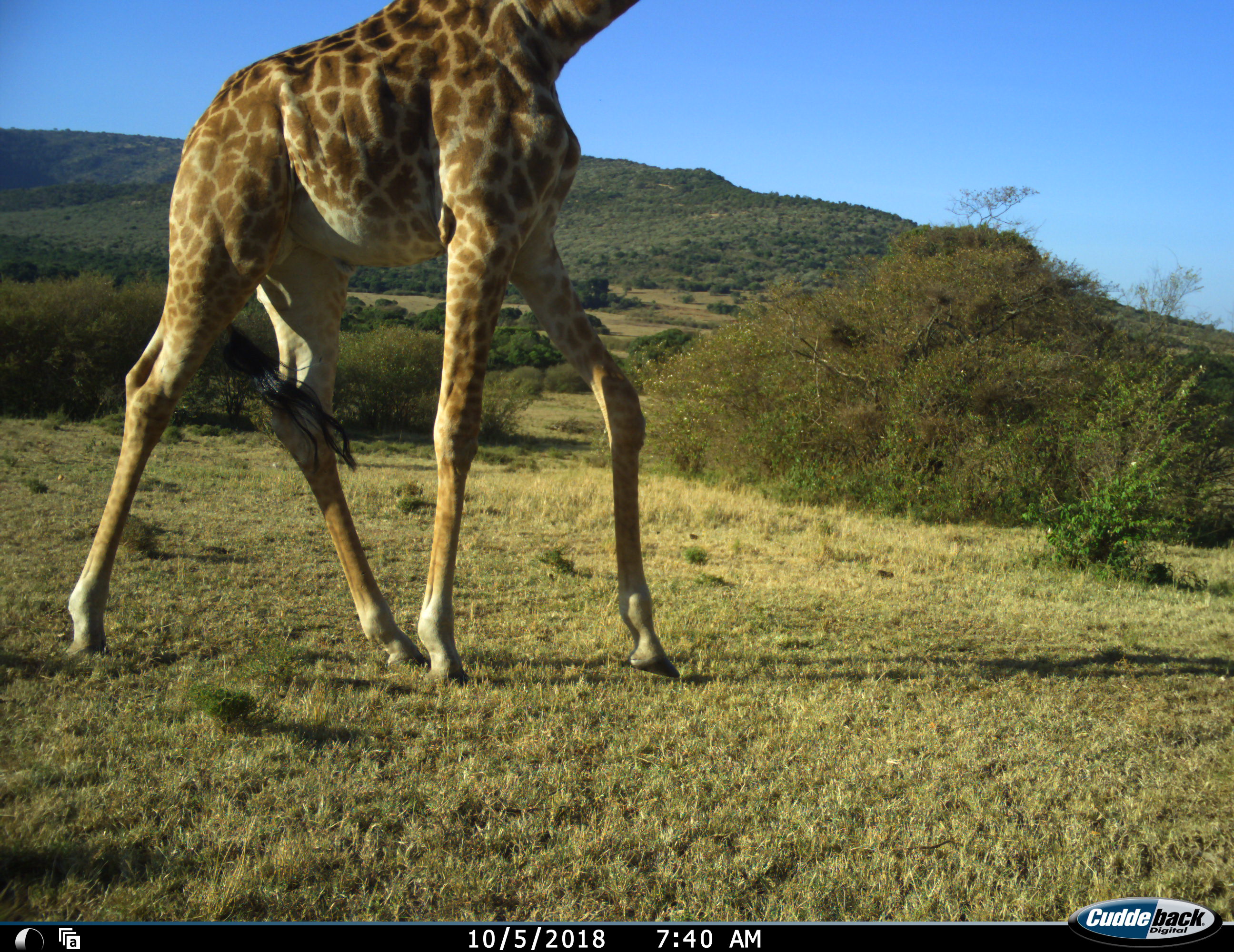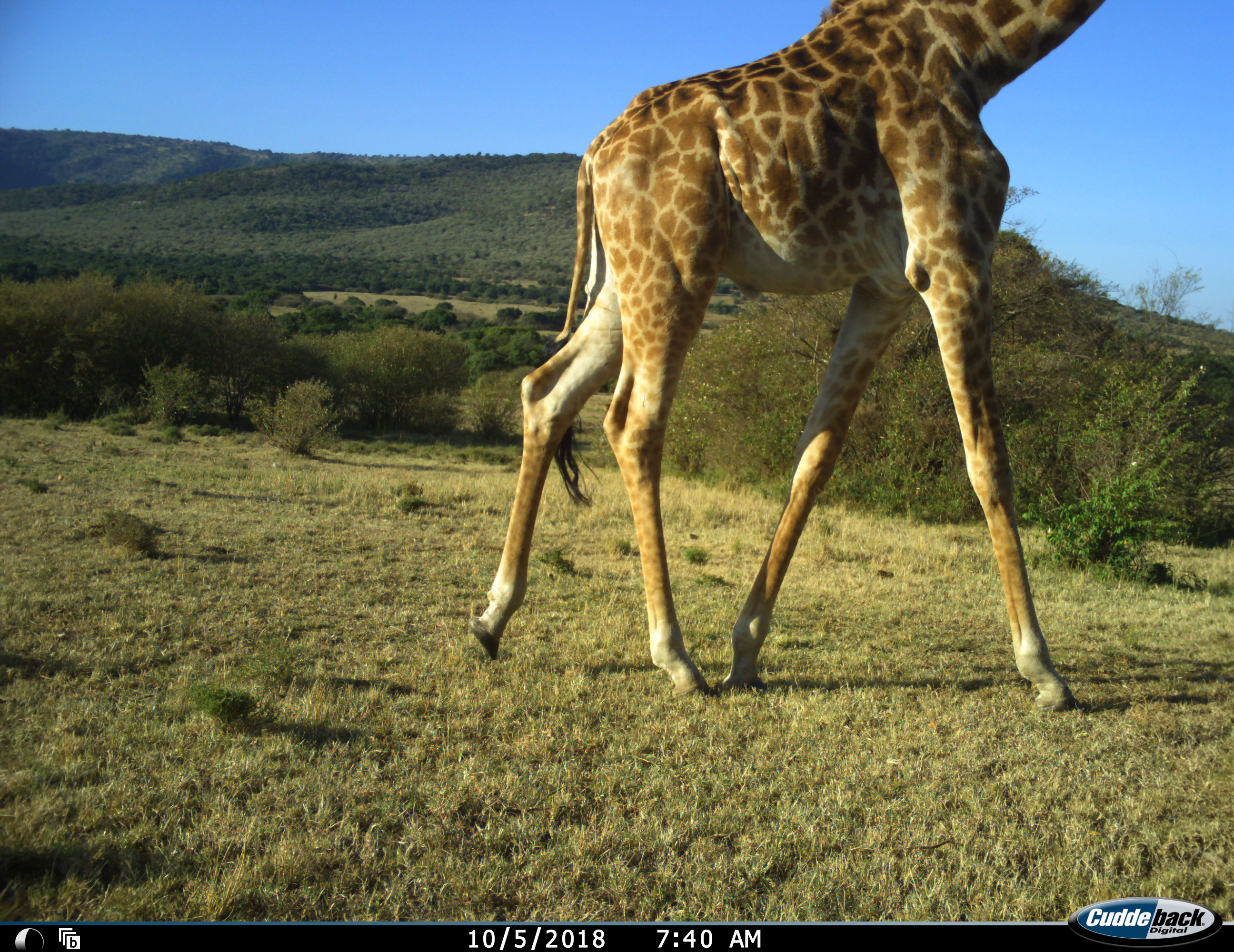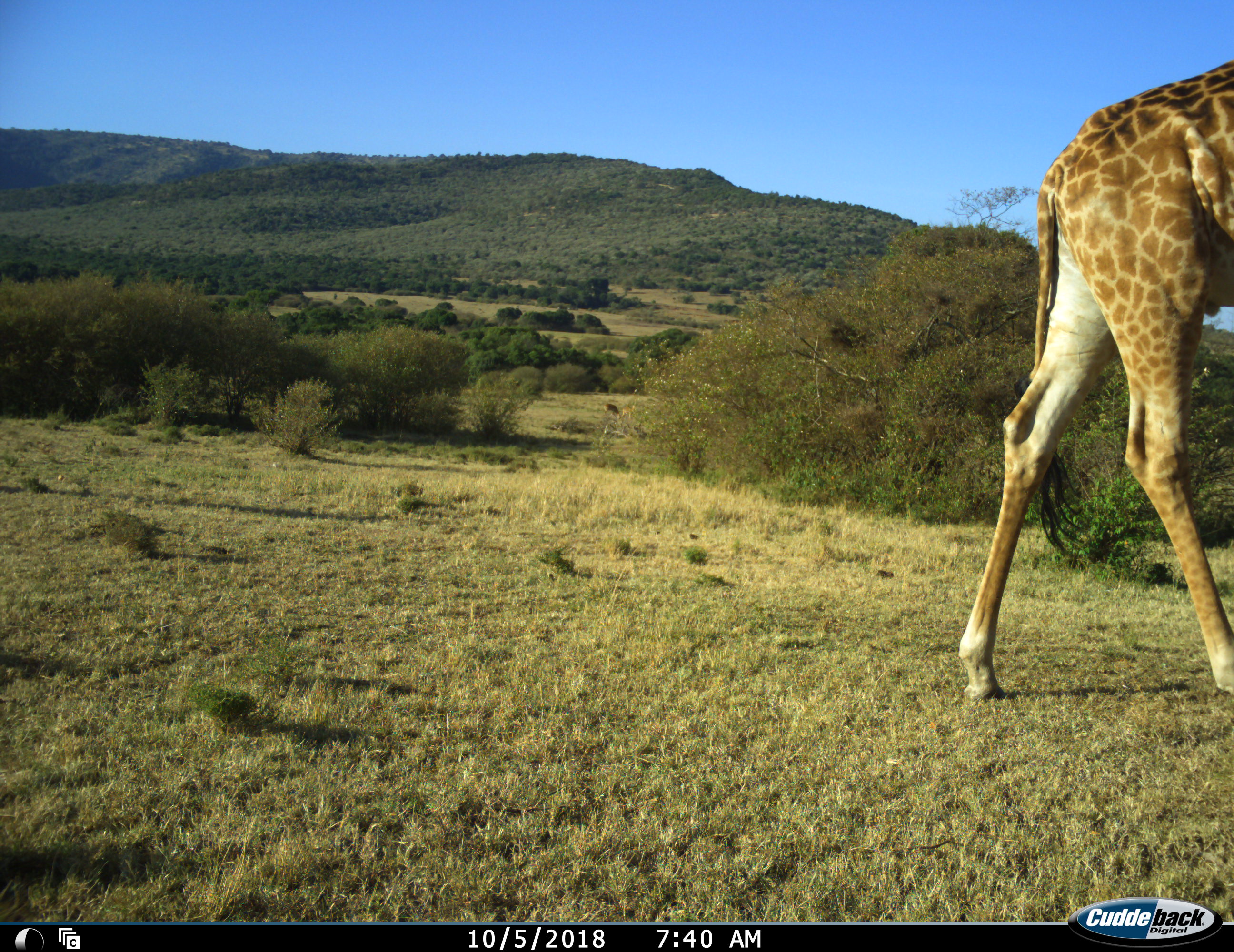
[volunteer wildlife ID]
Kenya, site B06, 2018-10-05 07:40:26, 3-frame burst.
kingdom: Animalia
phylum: Chordata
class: Mammalia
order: Artiodactyla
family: Giraffidae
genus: Giraffa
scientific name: Giraffa camelopardalis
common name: giraffe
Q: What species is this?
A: Giraffe (Giraffa camelopardalis).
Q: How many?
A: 1.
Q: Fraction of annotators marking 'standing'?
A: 10%.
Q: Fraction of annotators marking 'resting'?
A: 0%.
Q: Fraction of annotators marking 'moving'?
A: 100%.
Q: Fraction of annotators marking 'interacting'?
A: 0%.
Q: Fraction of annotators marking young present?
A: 0%.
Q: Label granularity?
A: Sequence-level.